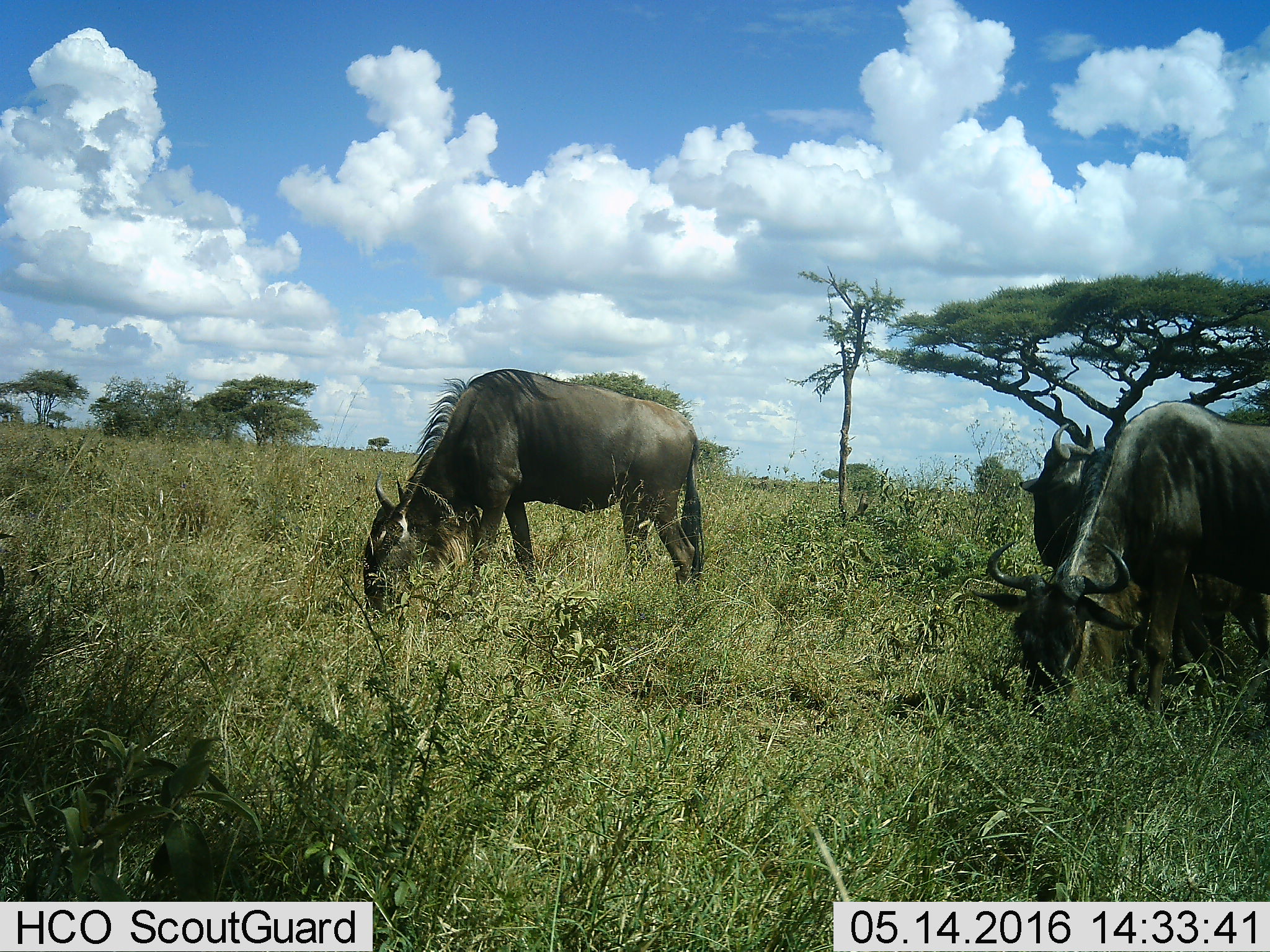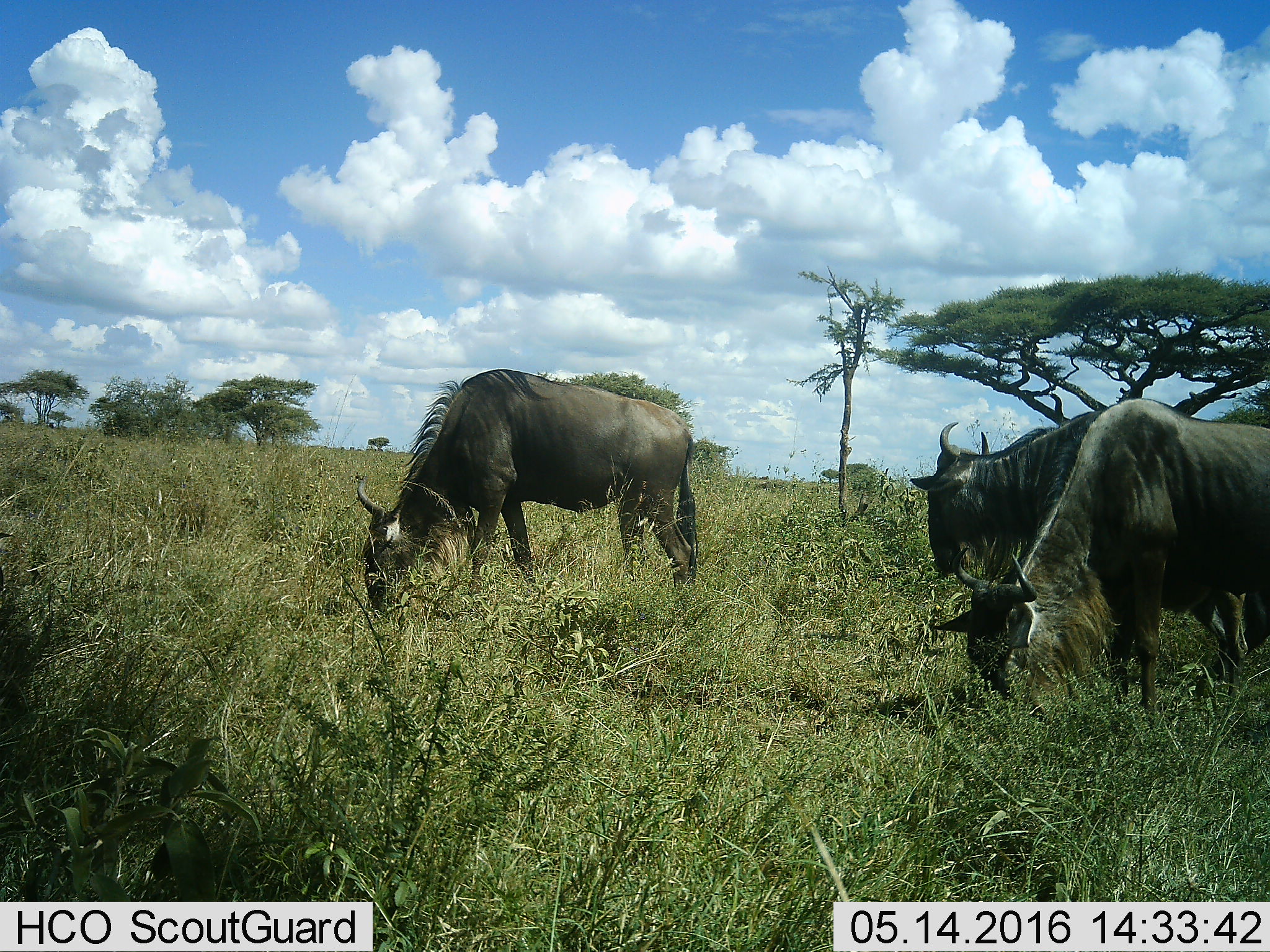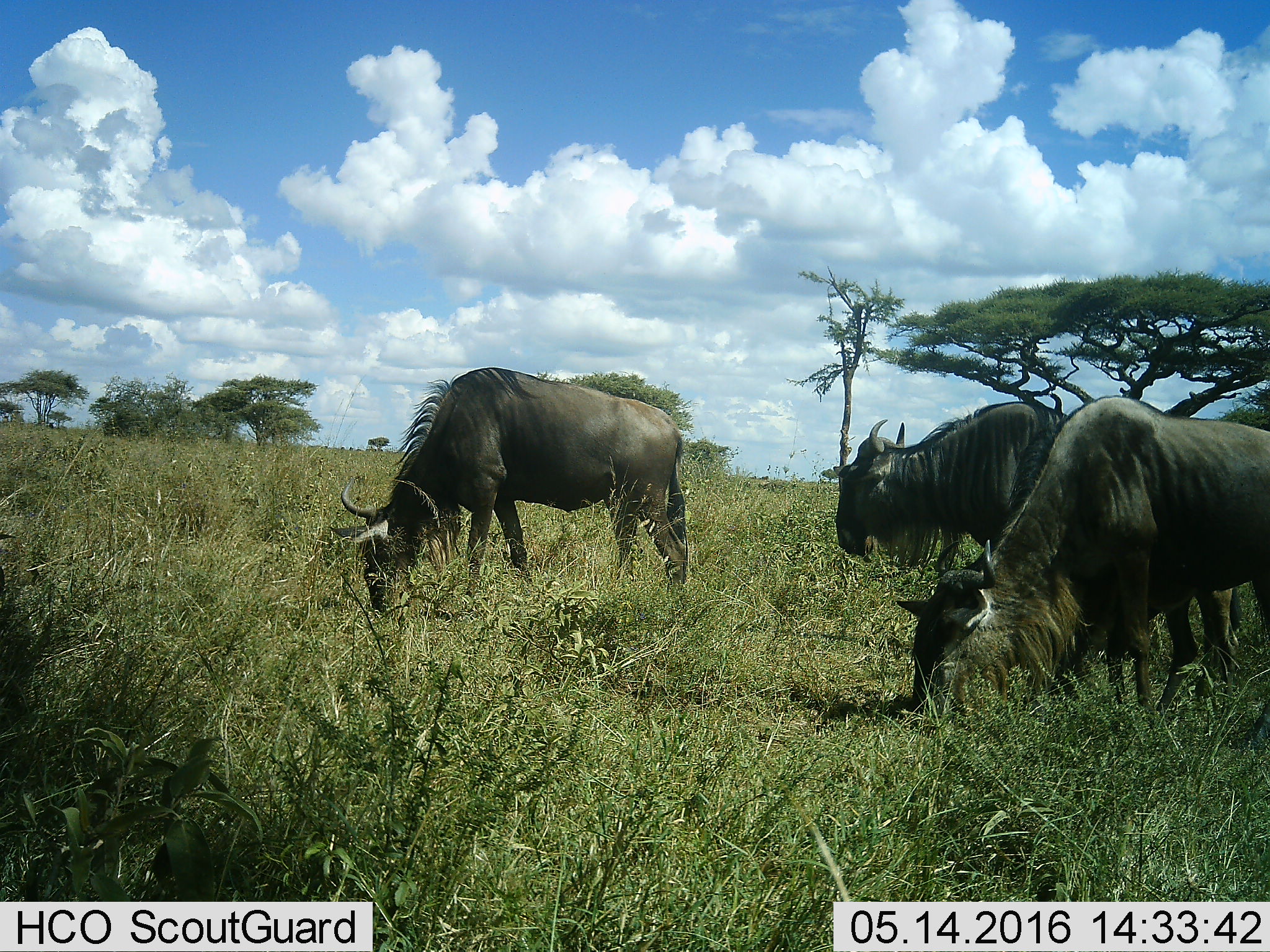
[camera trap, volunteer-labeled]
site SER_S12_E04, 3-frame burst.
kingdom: Animalia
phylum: Chordata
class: Mammalia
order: Artiodactyla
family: Bovidae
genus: Connochaetes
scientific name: Connochaetes taurinus taurinus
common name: blue wildebeest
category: wildebeestblue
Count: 3.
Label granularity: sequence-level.